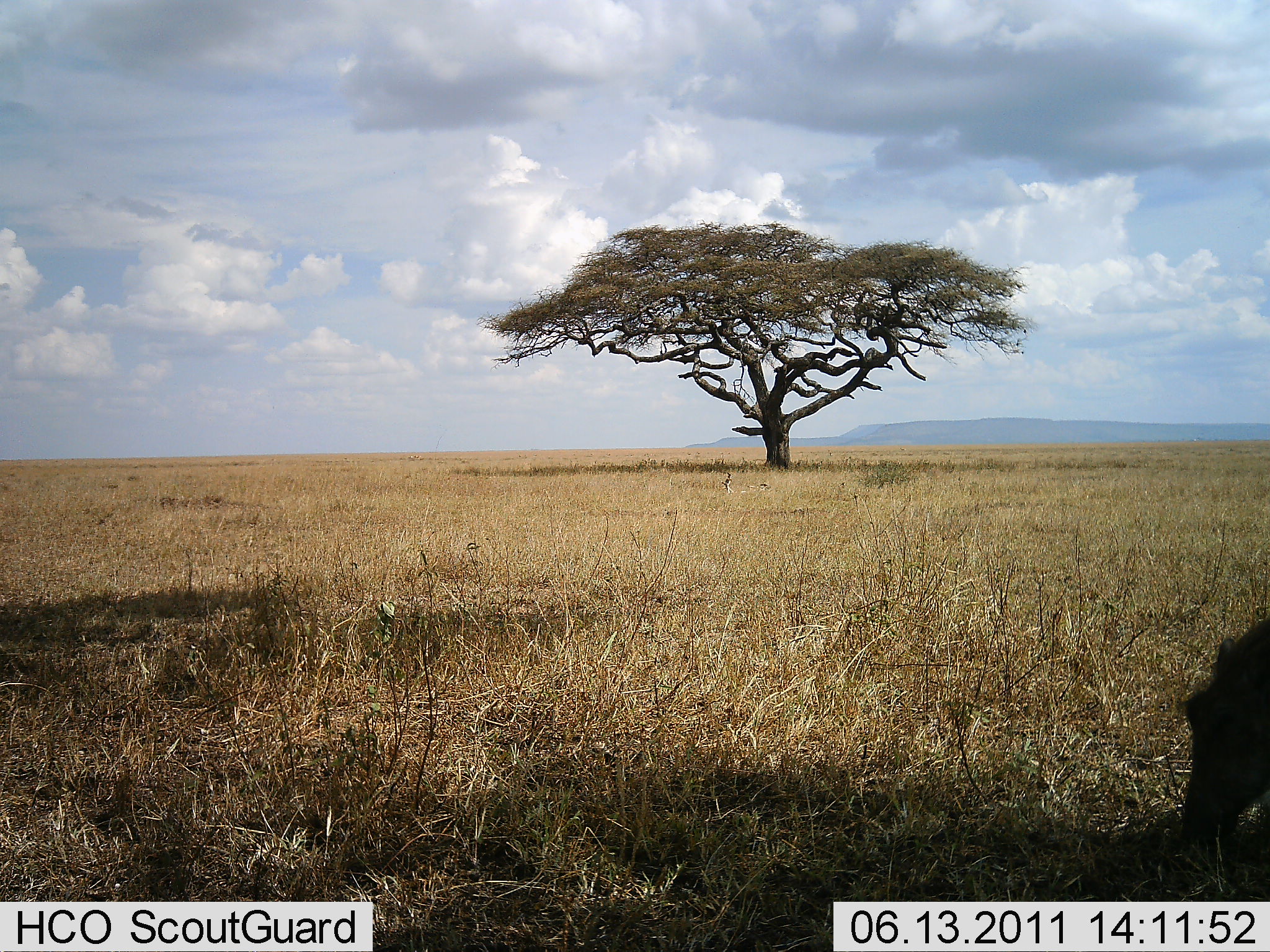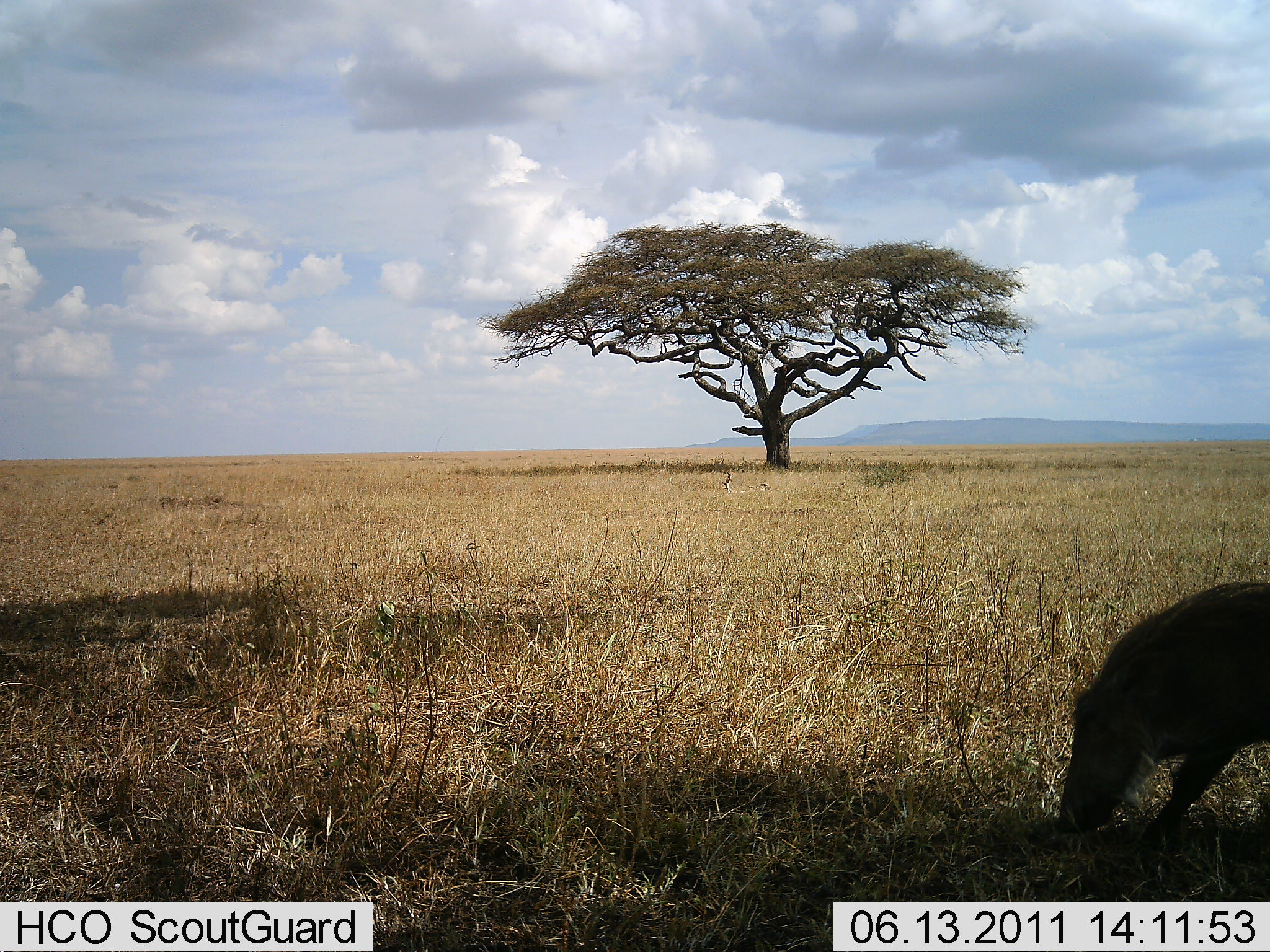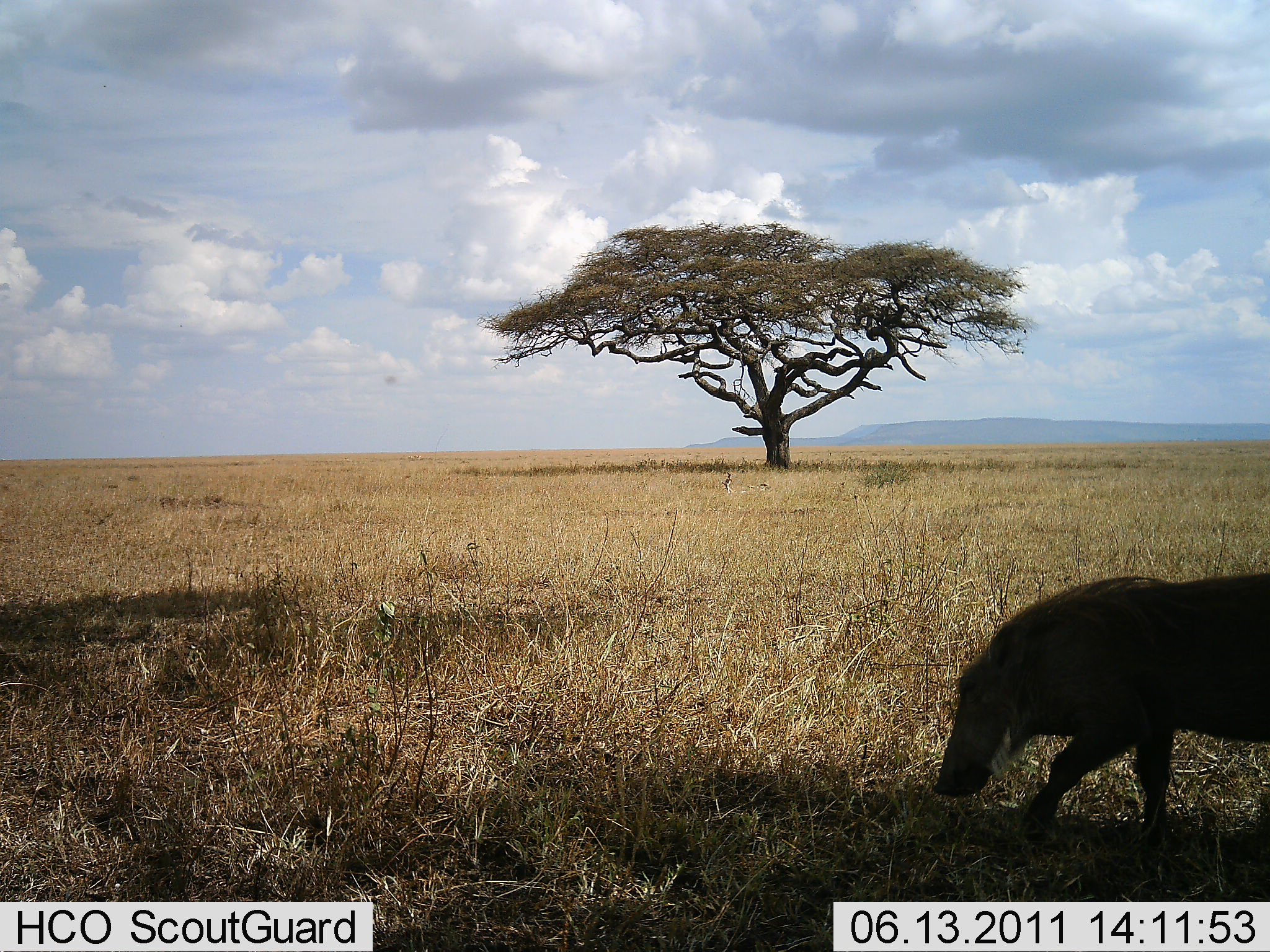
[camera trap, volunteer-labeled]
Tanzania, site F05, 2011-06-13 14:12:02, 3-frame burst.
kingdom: Animalia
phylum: Chordata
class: Mammalia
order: Artiodactyla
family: Suidae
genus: Phacochoerus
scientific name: Phacochoerus africanus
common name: warthog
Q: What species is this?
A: Warthog (Phacochoerus africanus).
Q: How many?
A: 1.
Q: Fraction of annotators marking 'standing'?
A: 0%.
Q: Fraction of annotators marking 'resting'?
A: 0%.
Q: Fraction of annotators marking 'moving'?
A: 75%.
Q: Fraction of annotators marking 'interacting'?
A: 0%.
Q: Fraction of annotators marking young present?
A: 0%.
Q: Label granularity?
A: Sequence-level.